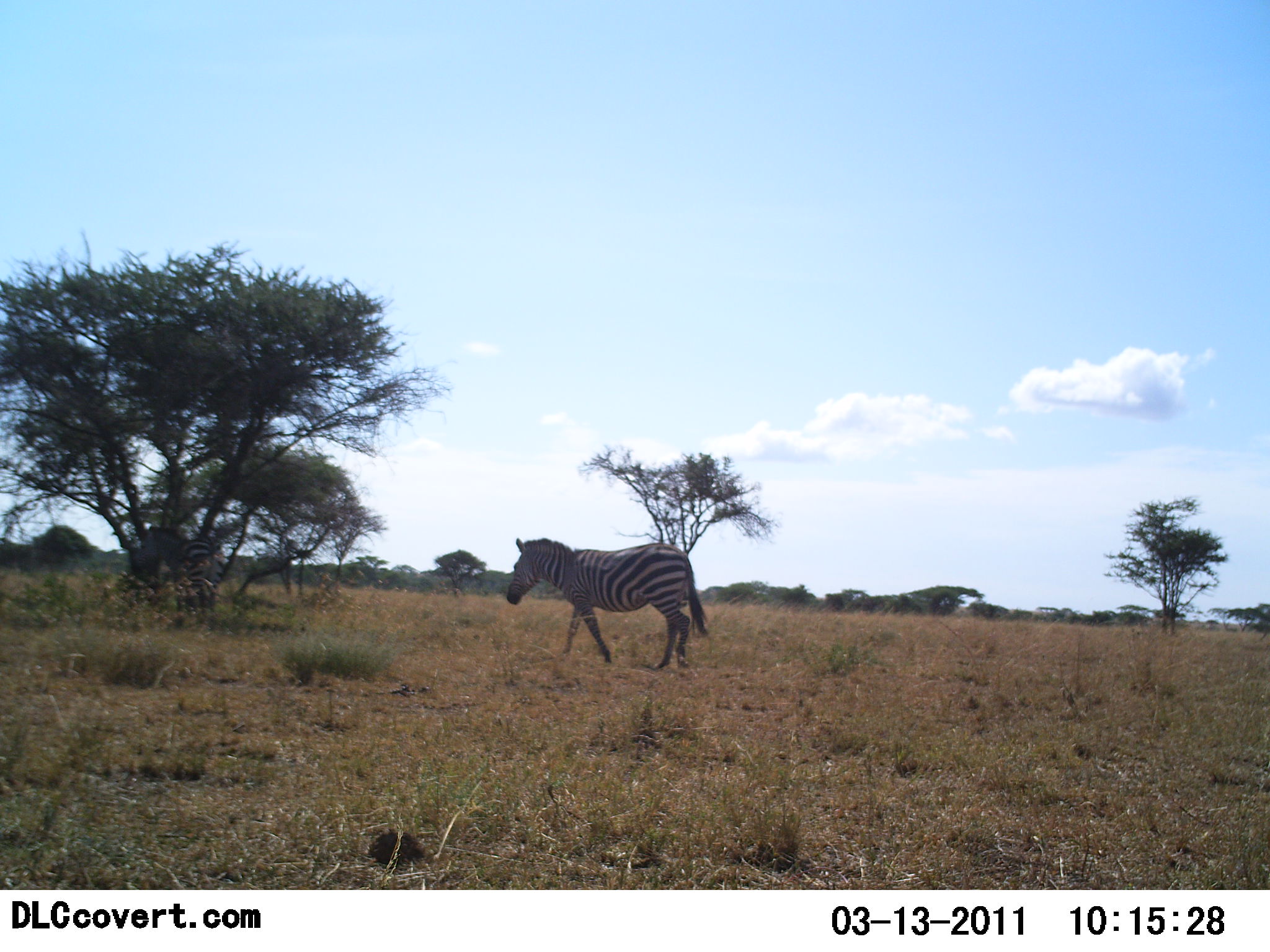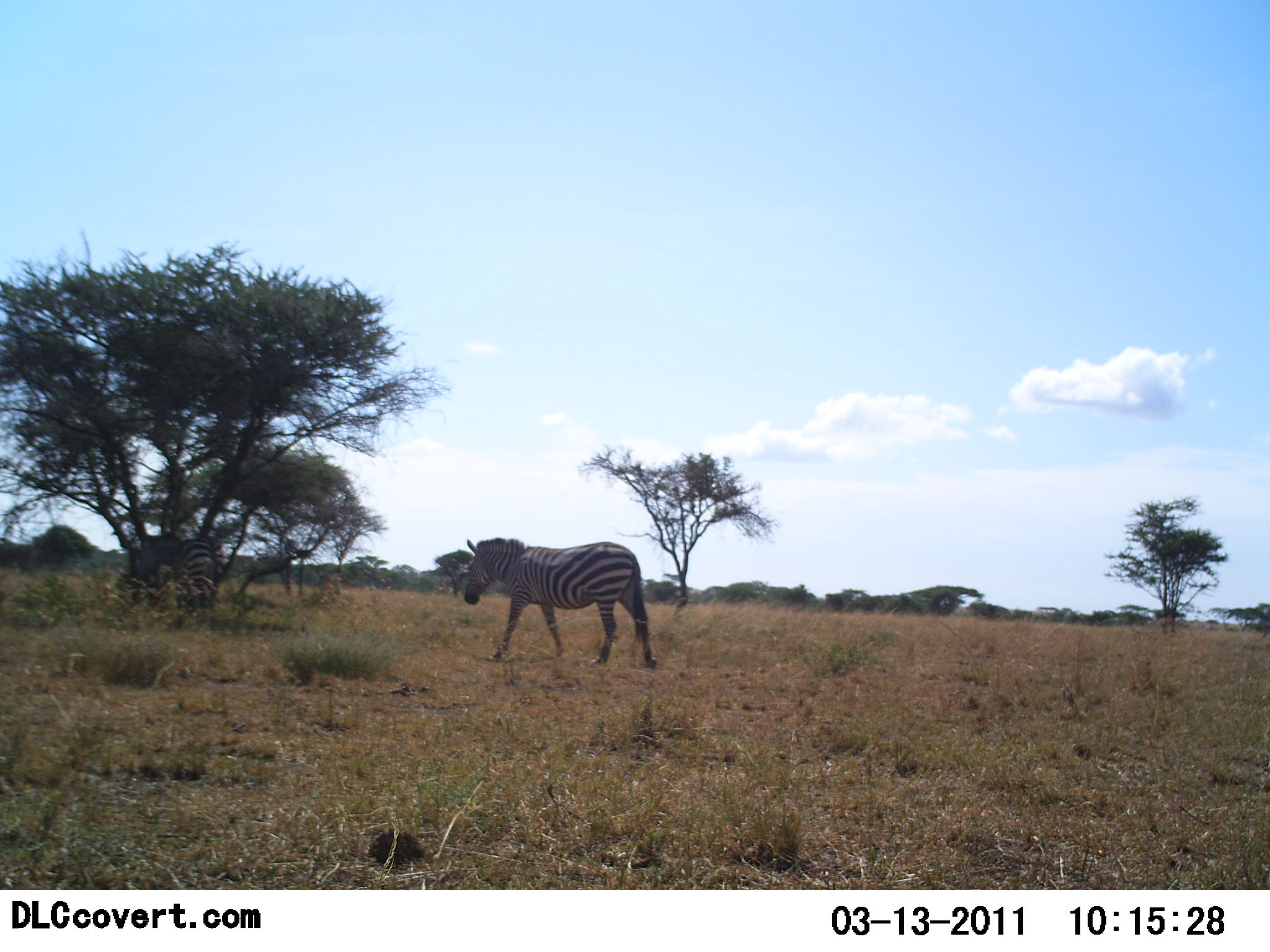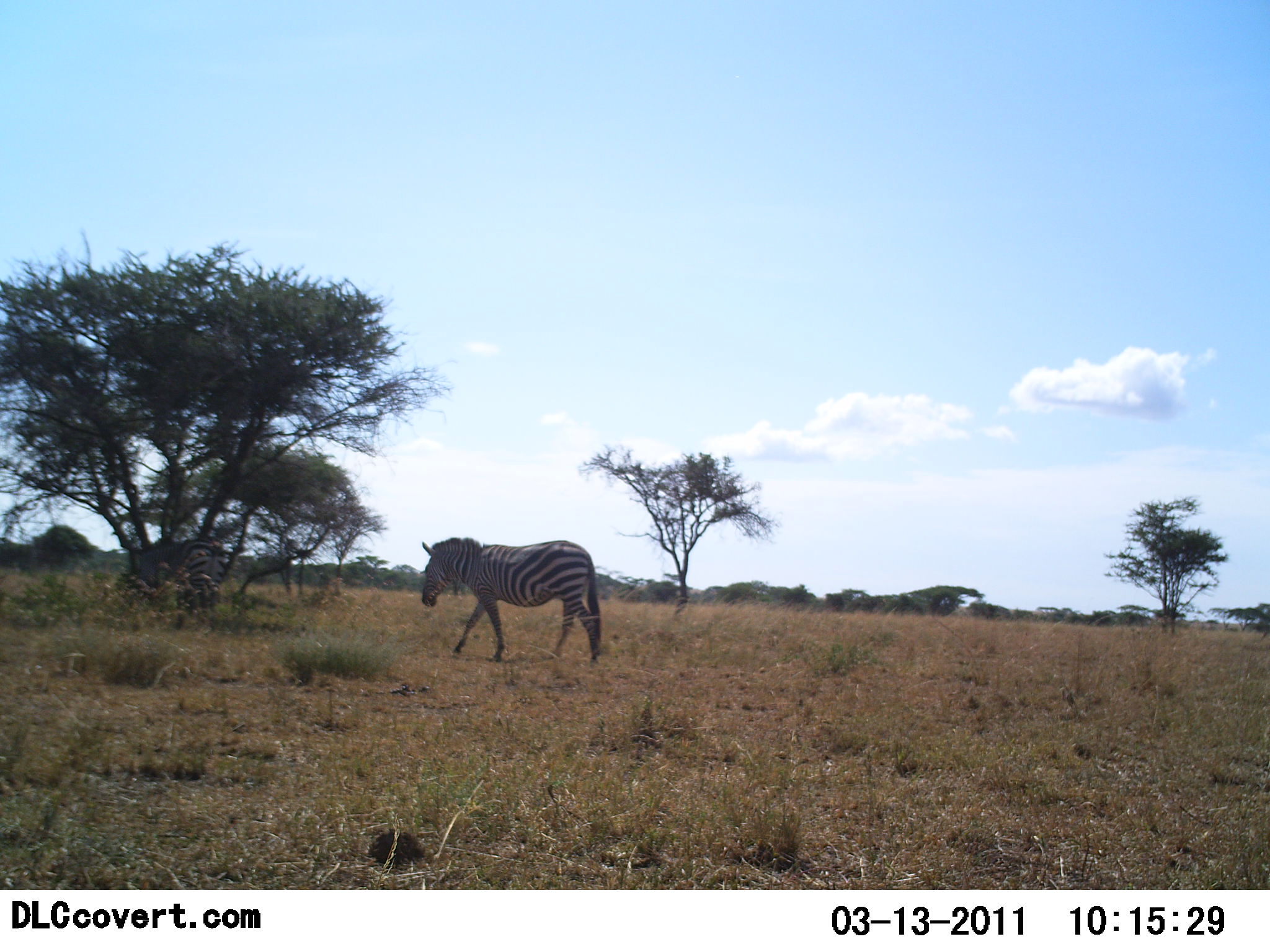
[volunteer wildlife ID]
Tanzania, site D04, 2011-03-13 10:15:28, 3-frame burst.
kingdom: Animalia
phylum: Chordata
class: Mammalia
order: Perissodactyla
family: Equidae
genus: Equus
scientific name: Equus quagga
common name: plains zebra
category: zebra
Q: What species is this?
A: Zebra (plains zebra) (Equus quagga).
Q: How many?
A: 2.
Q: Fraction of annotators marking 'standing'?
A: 27%.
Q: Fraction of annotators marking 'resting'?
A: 0%.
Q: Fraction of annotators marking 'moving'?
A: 91%.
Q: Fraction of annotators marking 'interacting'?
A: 9%.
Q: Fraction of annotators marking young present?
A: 0%.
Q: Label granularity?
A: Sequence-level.